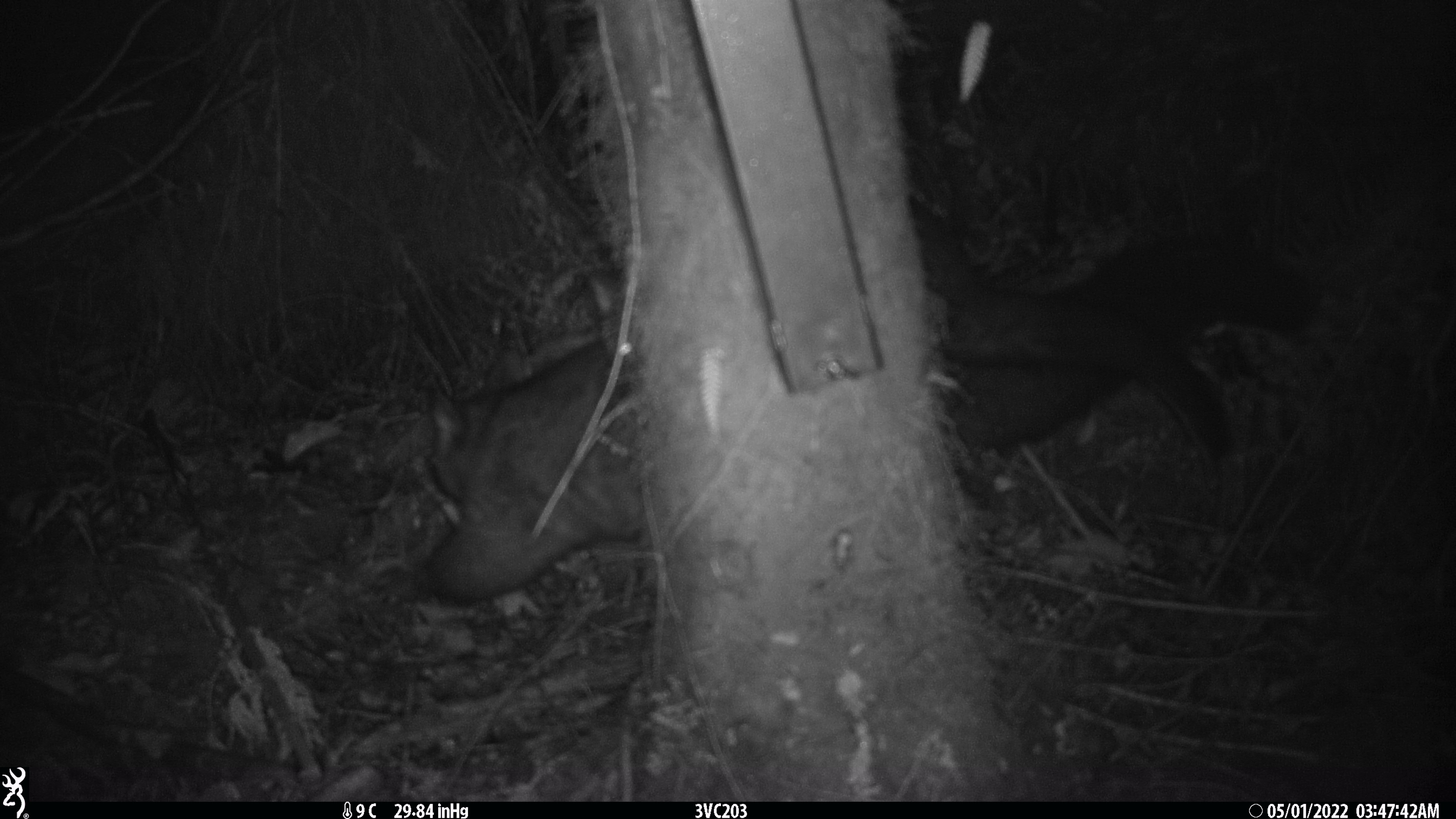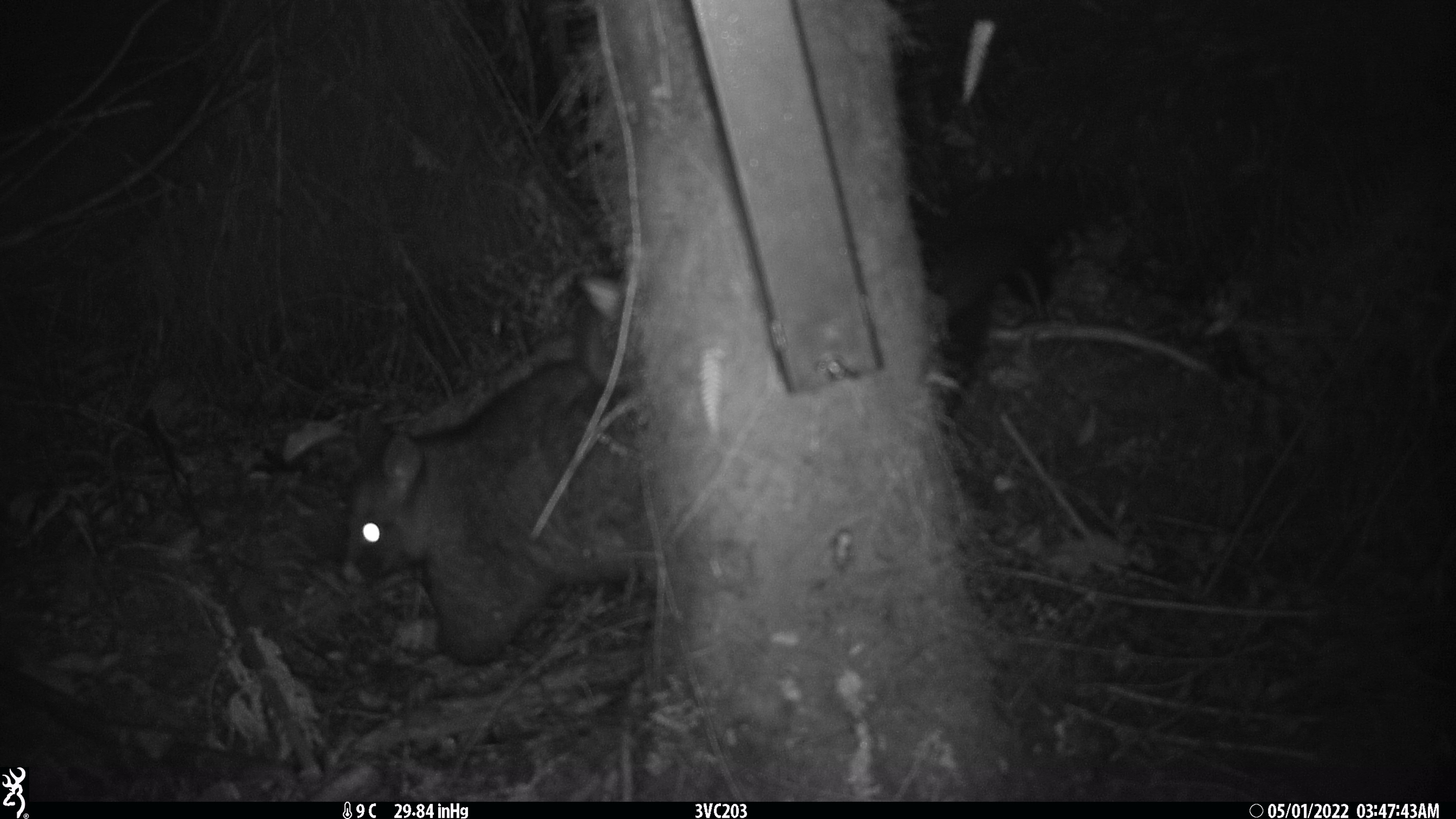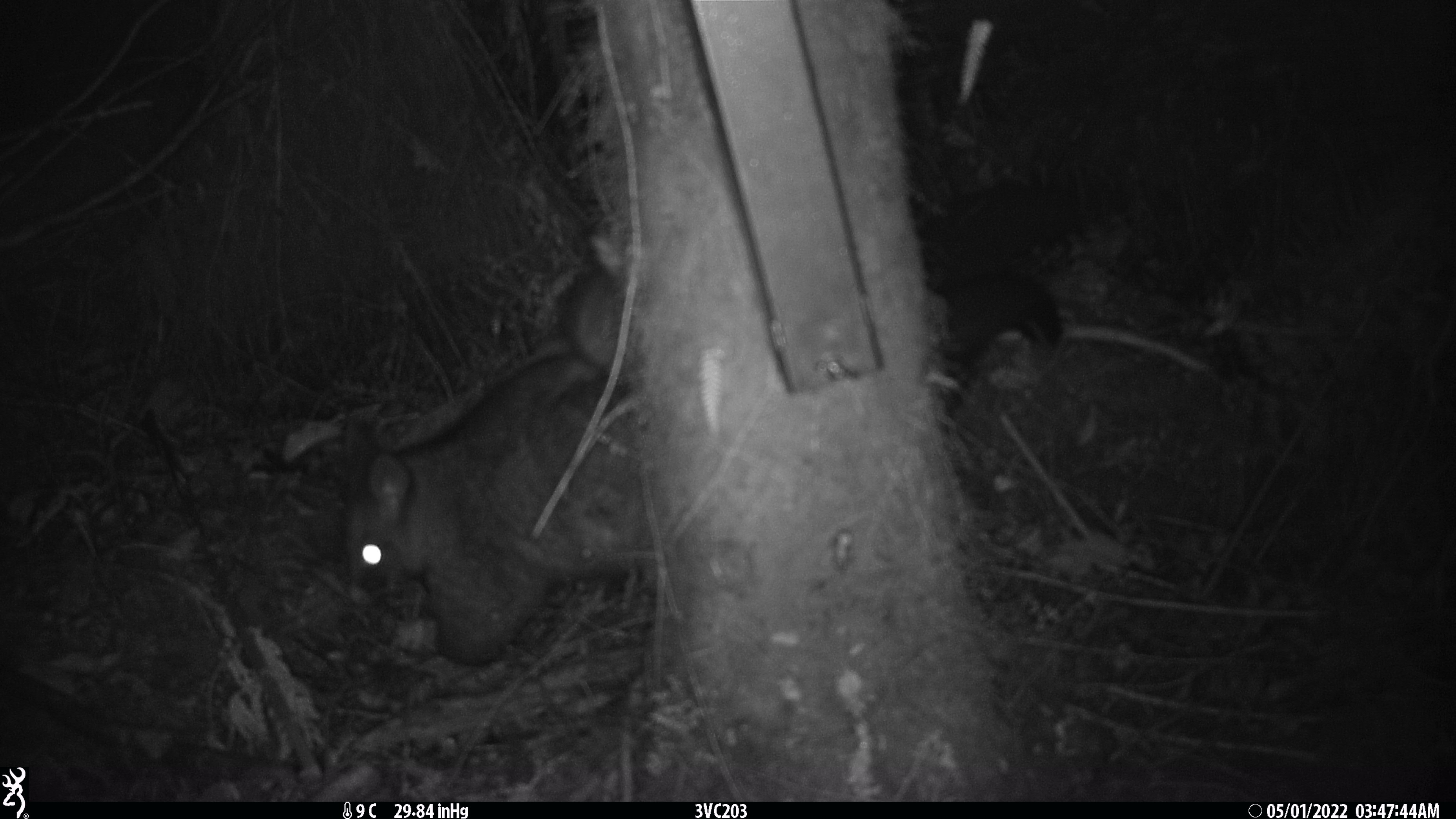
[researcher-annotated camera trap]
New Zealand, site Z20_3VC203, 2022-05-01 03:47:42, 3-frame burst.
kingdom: Animalia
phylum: Chordata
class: Mammalia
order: Diprotodontia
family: Phalangeridae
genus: Trichosurus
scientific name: Trichosurus vulpecula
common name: common brushtail possum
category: possum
Possum (common brushtail possum) (Trichosurus vulpecula).